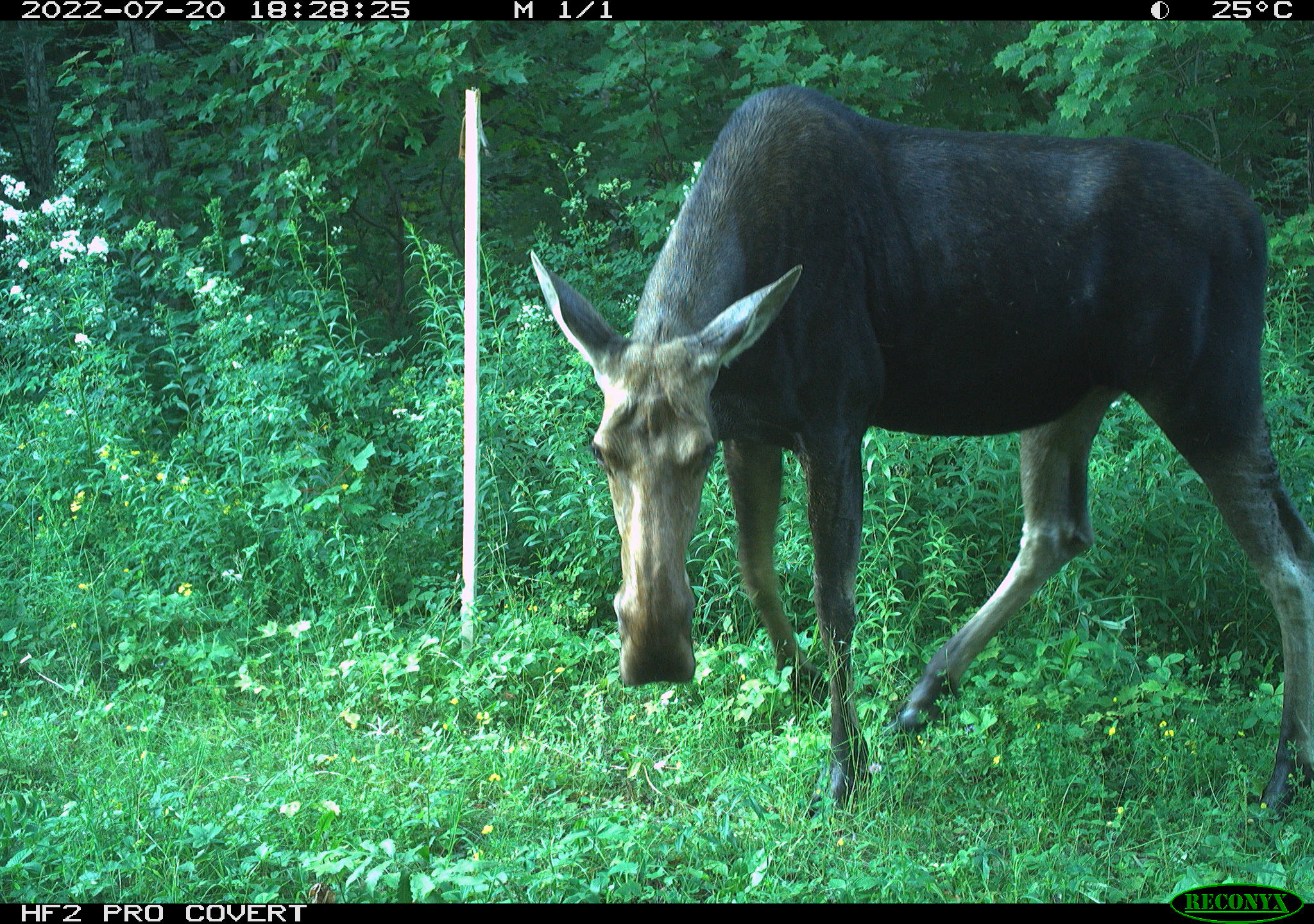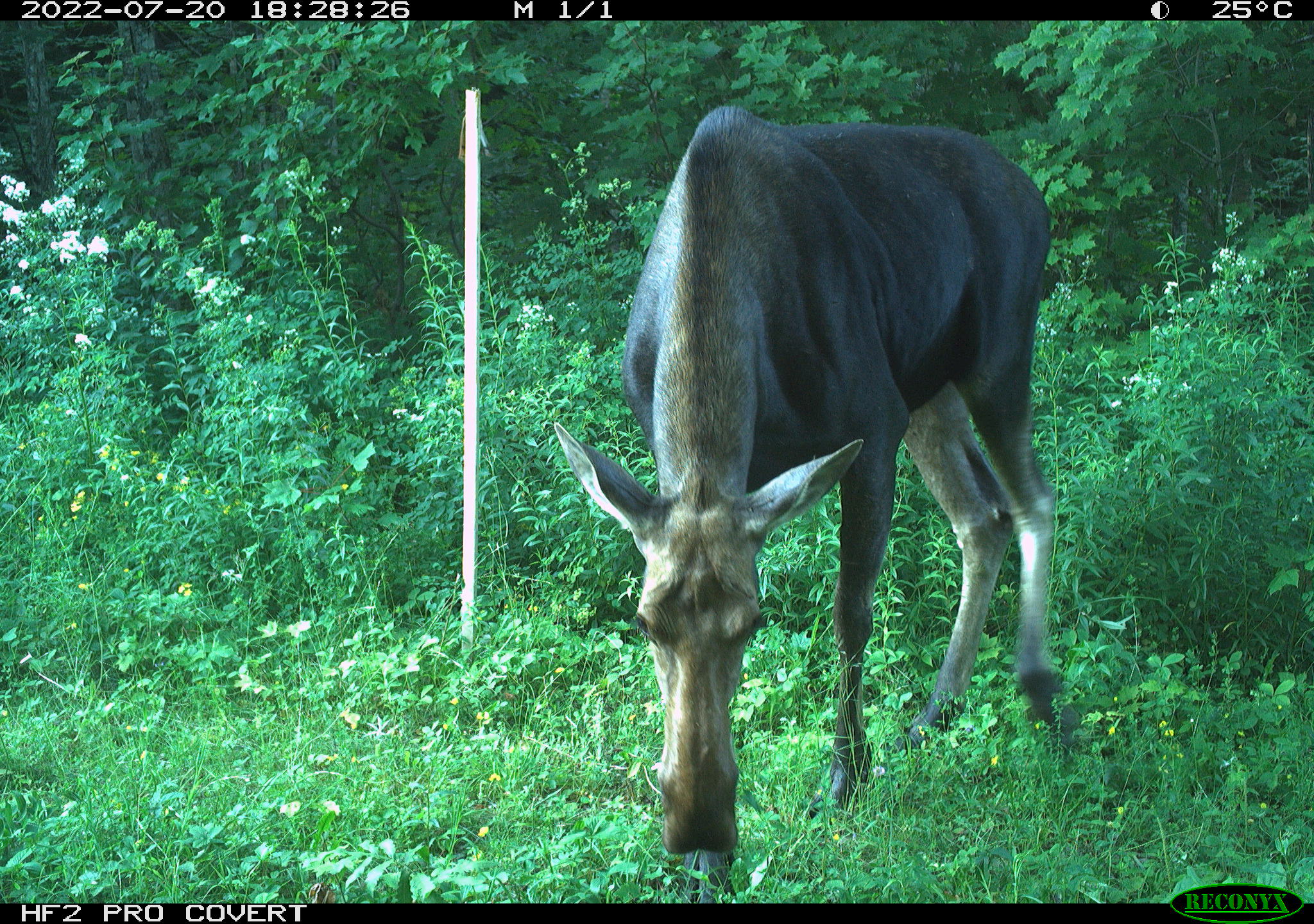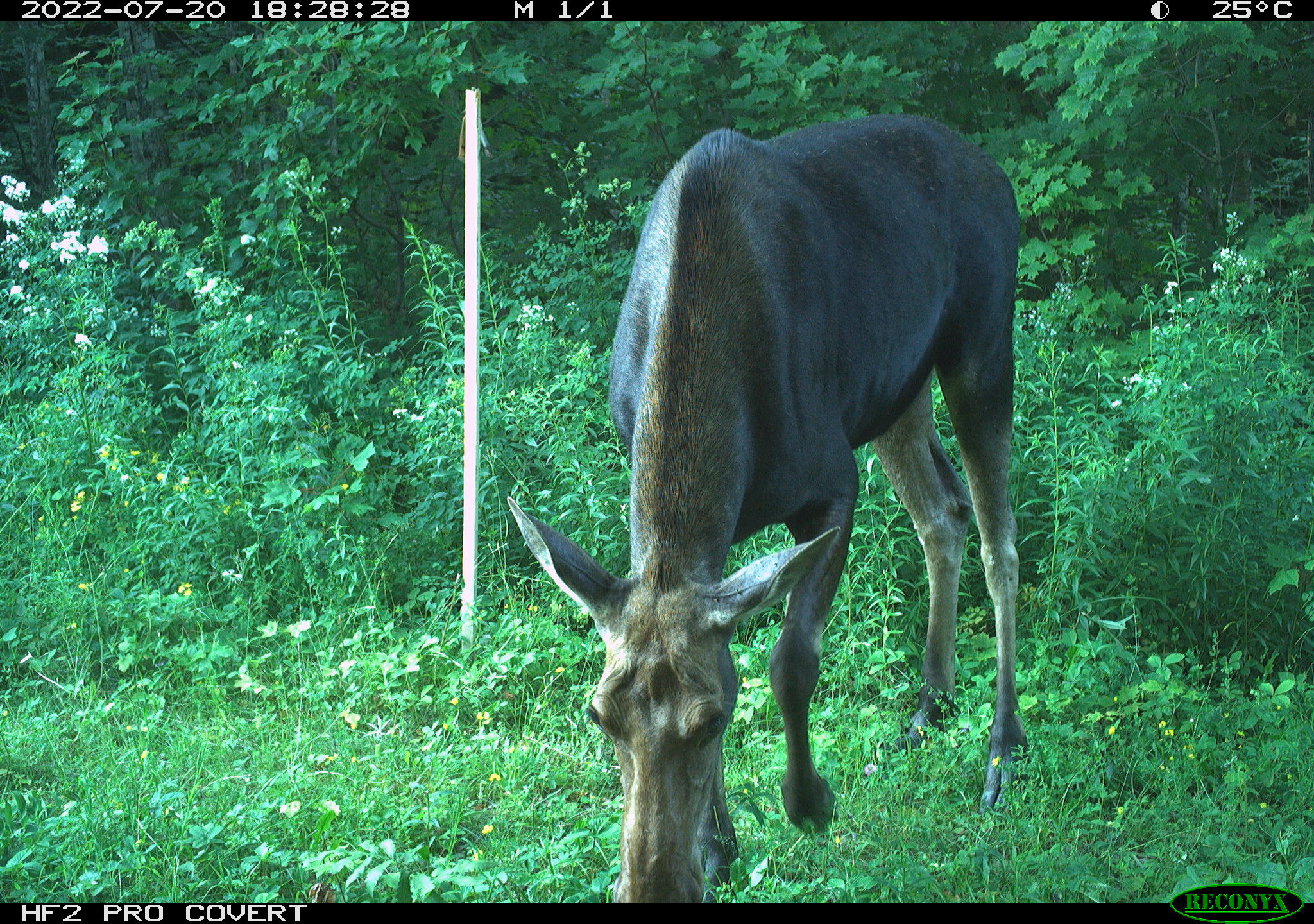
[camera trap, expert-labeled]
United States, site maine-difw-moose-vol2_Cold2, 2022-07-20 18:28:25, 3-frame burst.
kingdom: Animalia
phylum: Chordata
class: Mammalia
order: Artiodactyla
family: Cervidae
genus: Alces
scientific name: Alces alces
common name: moose